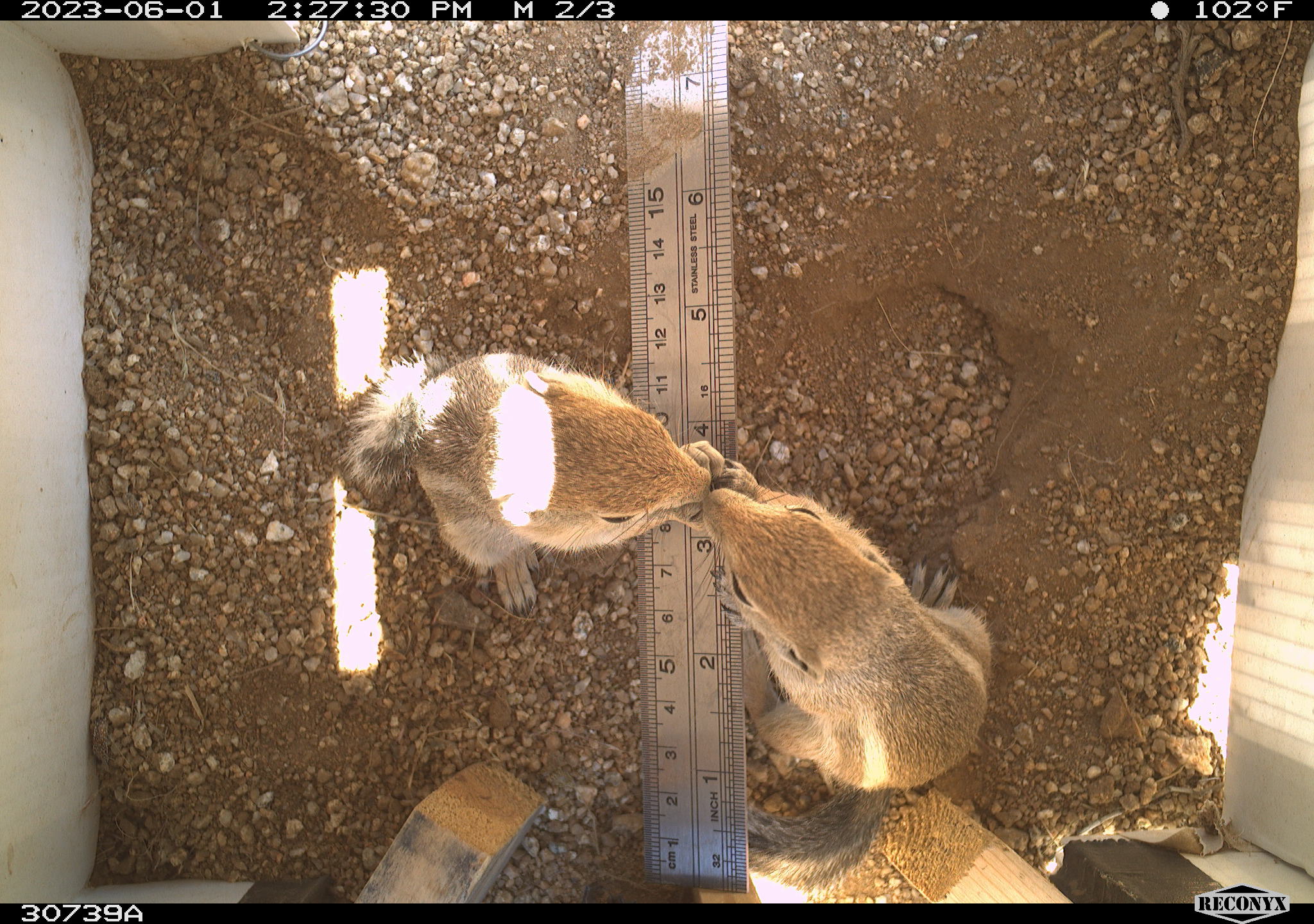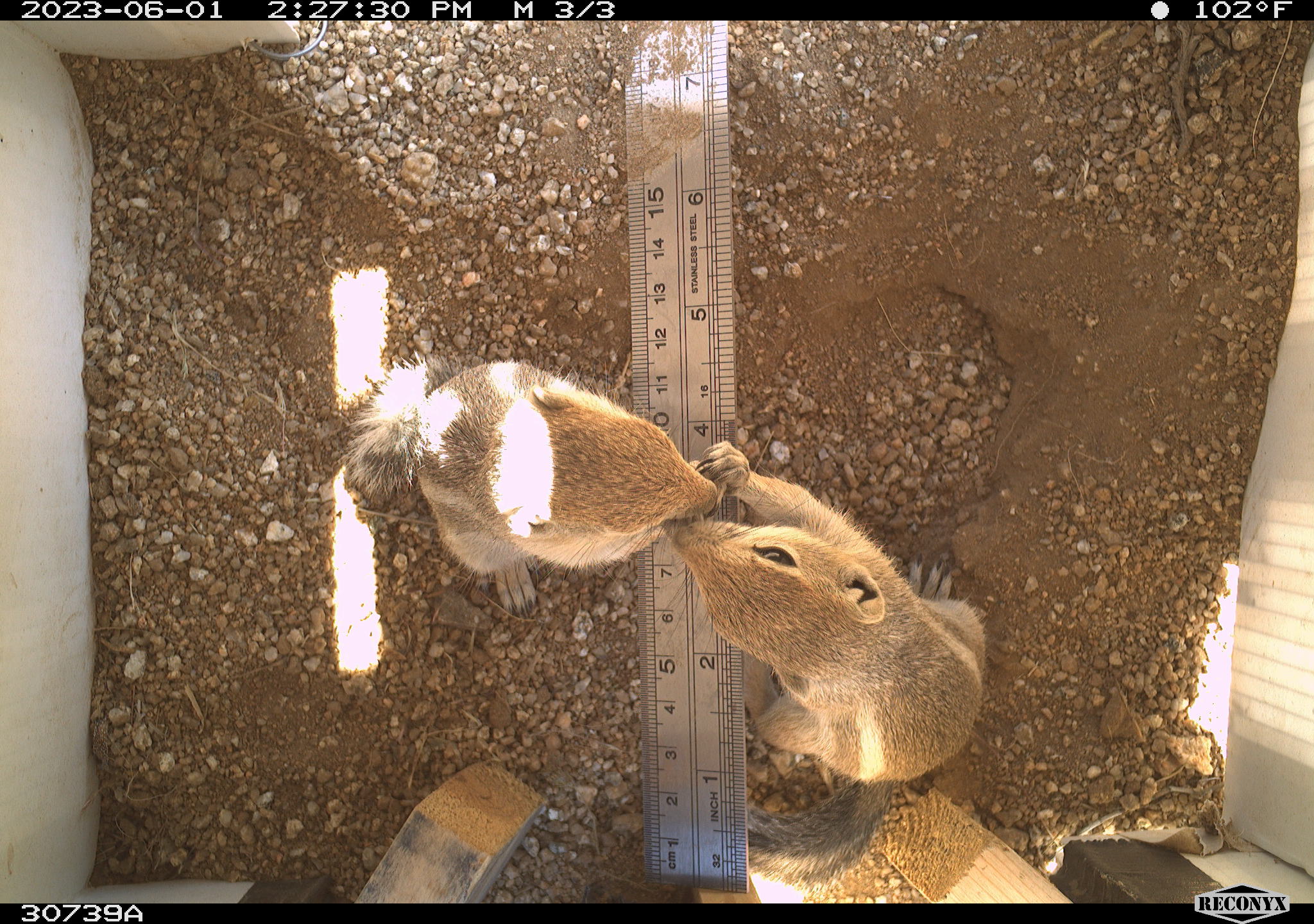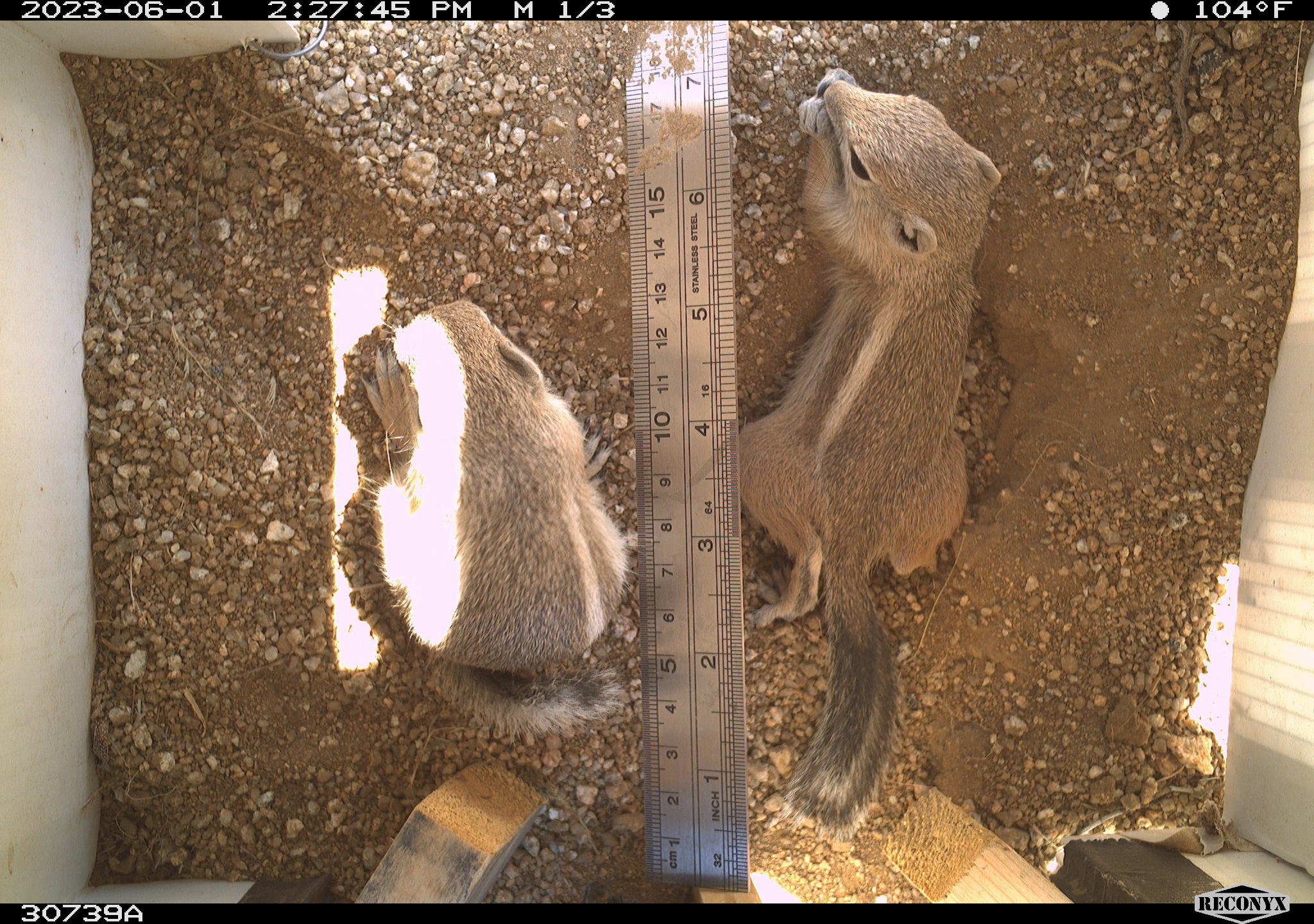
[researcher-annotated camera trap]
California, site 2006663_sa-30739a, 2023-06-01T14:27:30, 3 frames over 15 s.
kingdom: Animalia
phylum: Chordata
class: Mammalia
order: Rodentia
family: Sciuridae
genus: Ammospermophilus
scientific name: Ammospermophilus leucurus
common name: white-tailed antelope squirrel